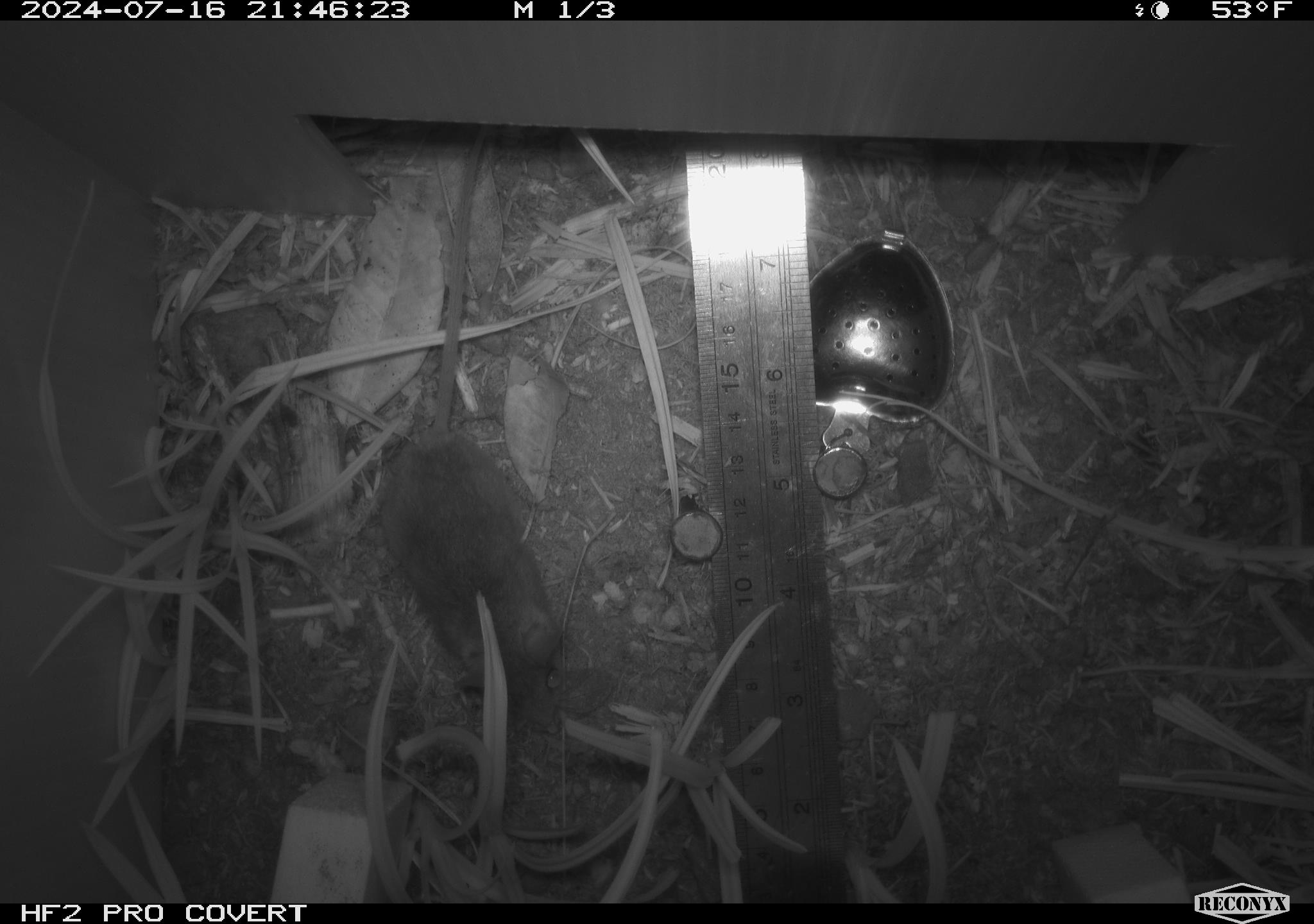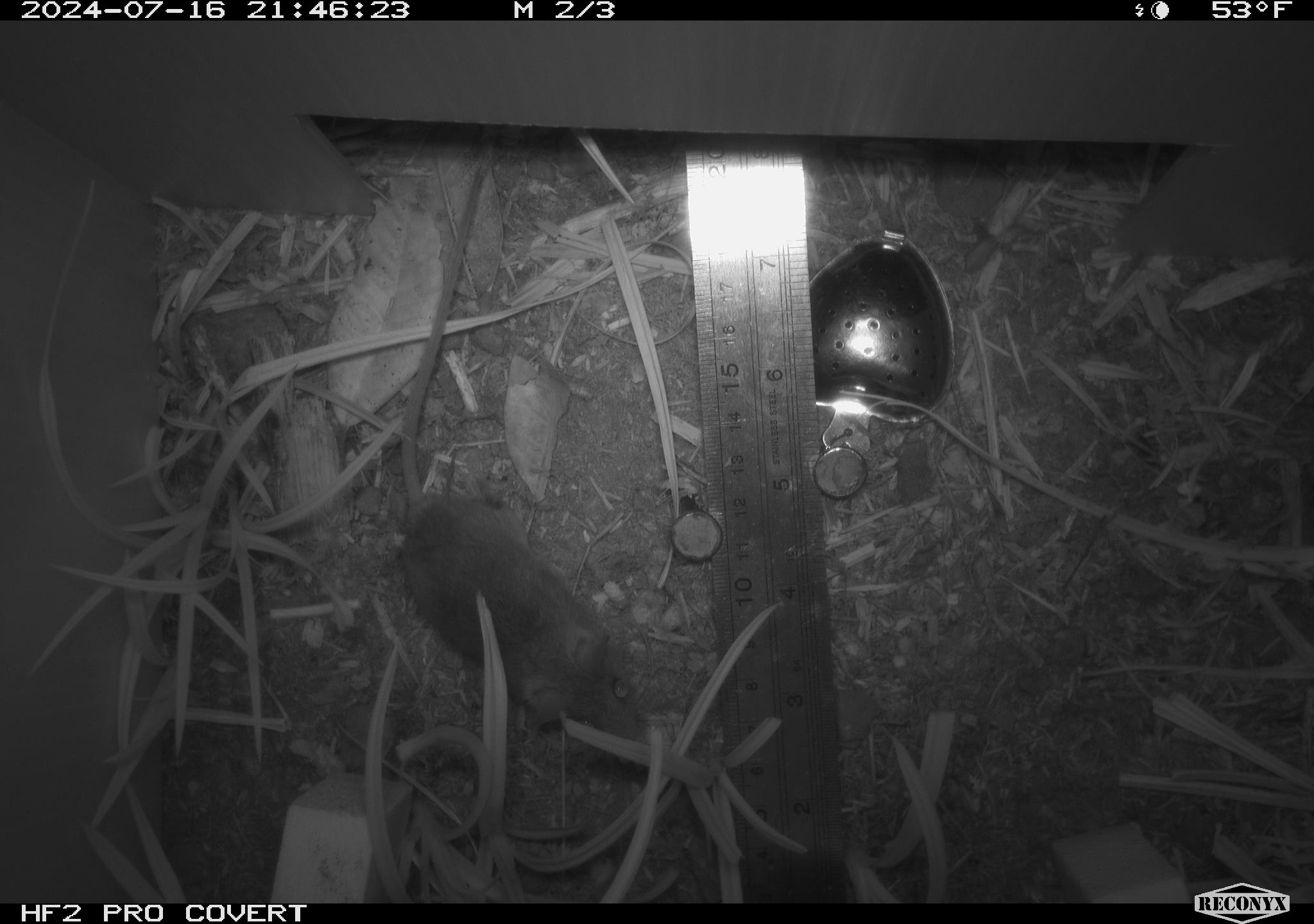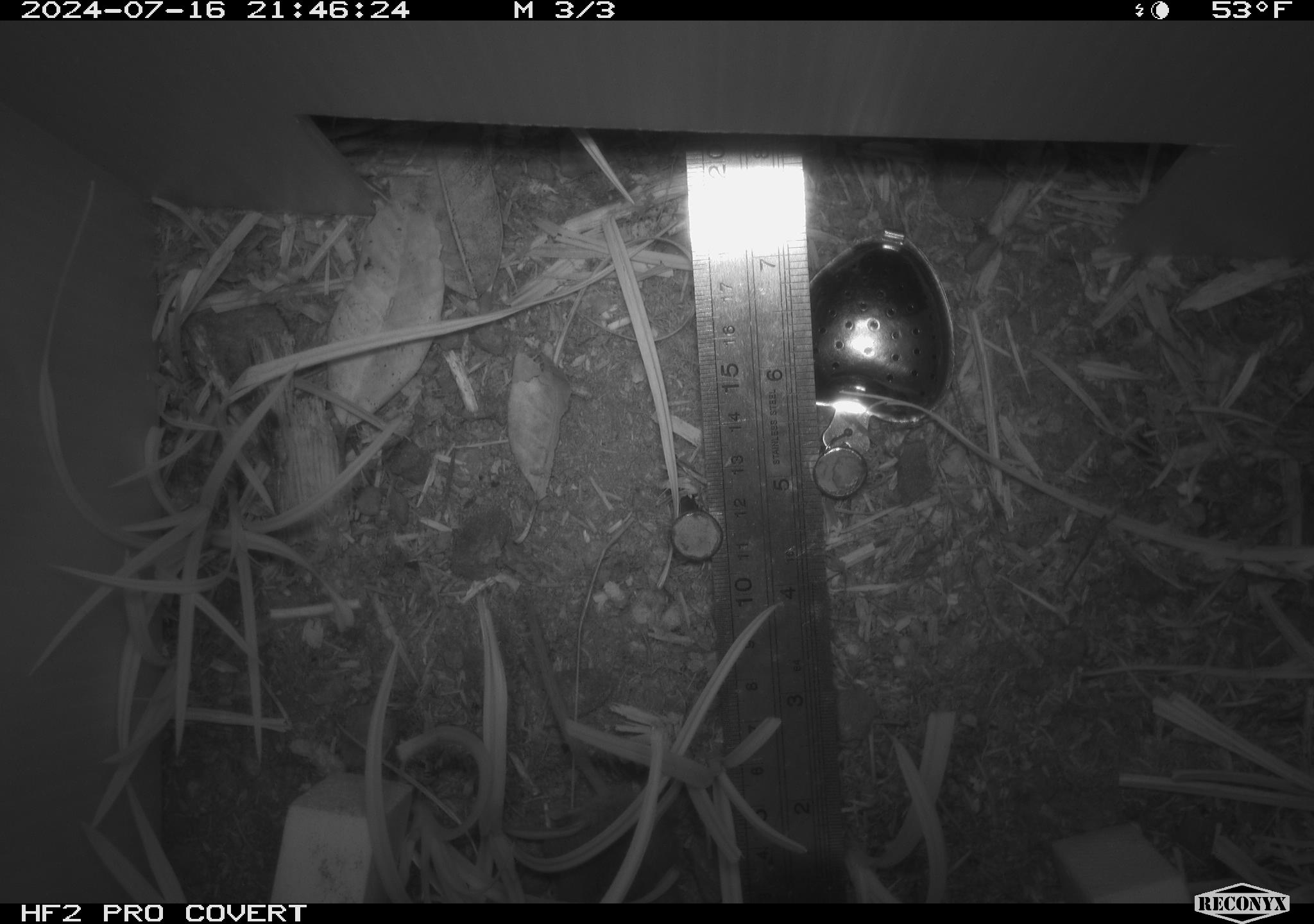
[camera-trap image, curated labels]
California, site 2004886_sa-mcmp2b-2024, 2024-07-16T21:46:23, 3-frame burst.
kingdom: Animalia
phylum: Chordata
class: Mammalia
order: Rodentia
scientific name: Rodentia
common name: mouse species